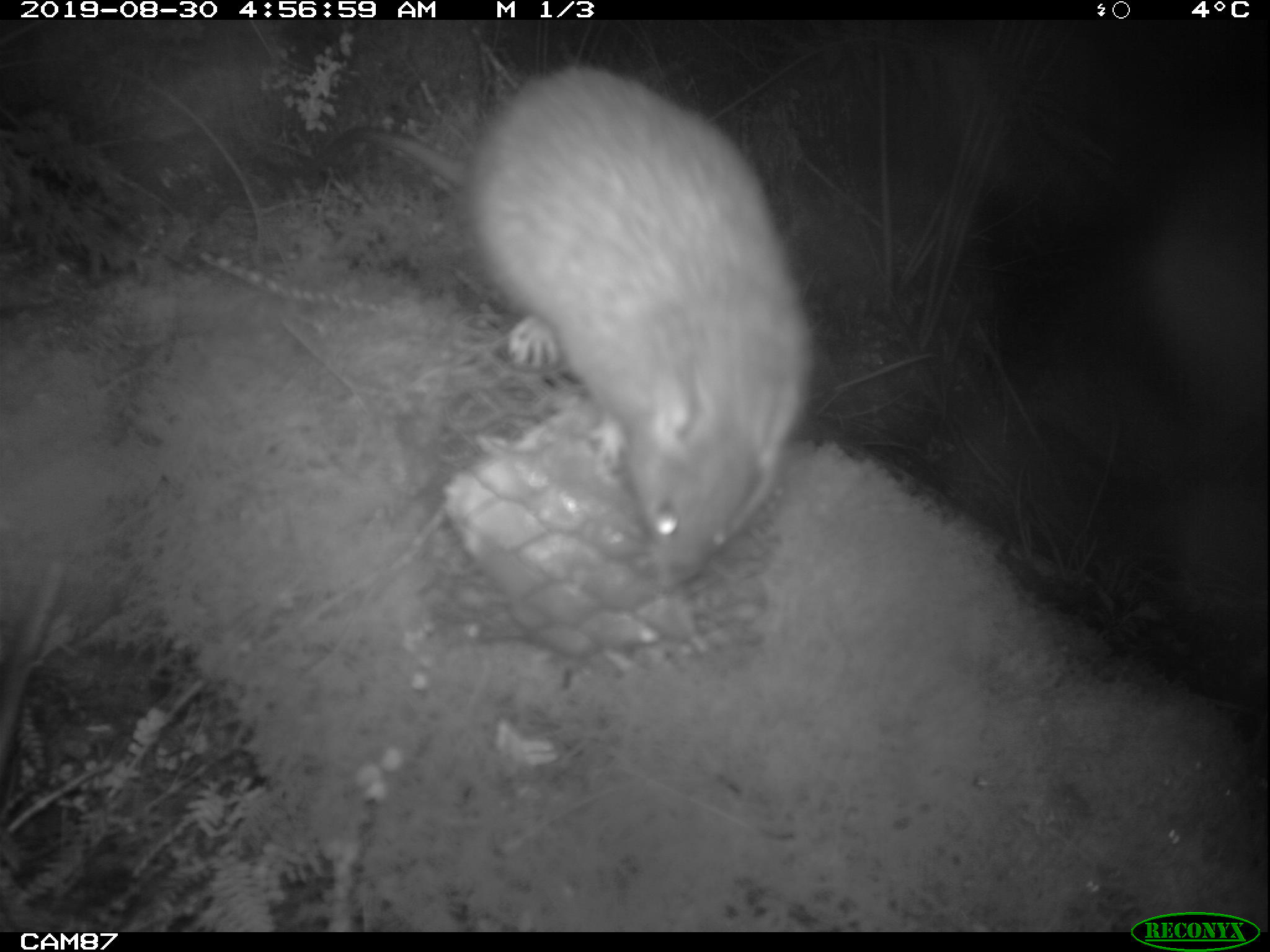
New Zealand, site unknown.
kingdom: Animalia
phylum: Chordata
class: Mammalia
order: Rodentia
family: Muridae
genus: Rattus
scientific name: Rattus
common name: rat